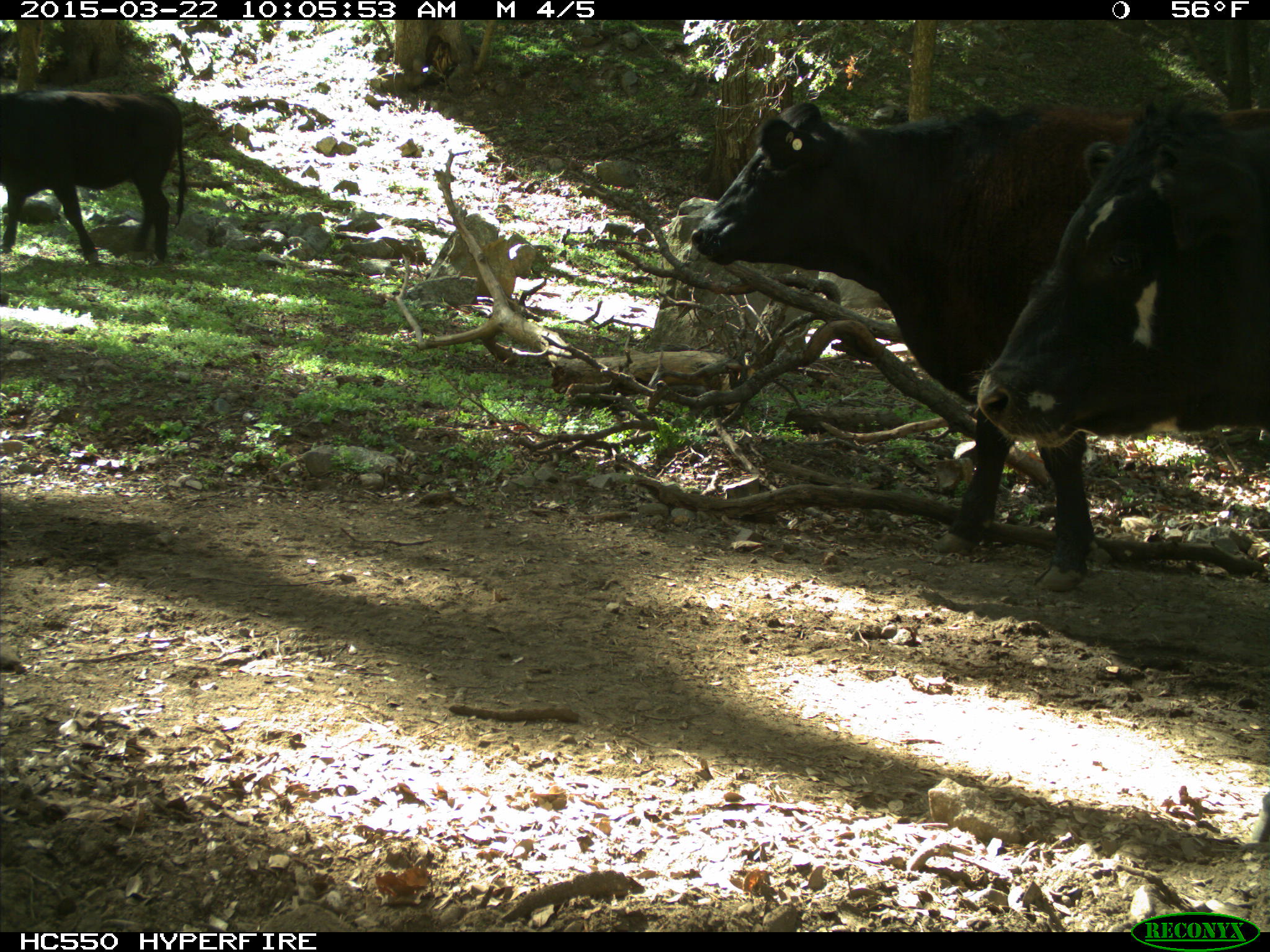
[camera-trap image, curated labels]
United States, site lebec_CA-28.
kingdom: Animalia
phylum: Chordata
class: Mammalia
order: Artiodactyla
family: Bovidae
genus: Bos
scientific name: Bos taurus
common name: domestic cow